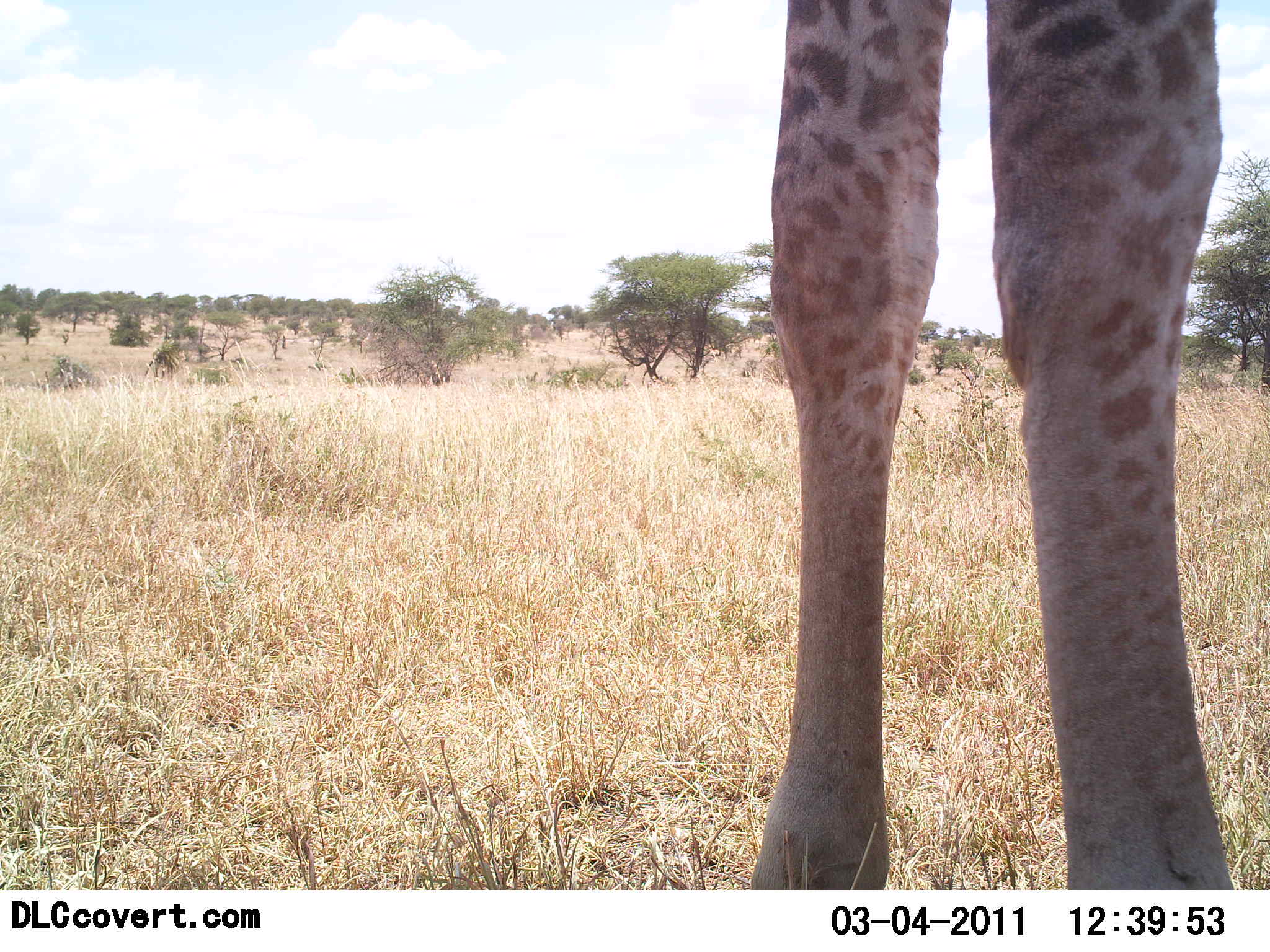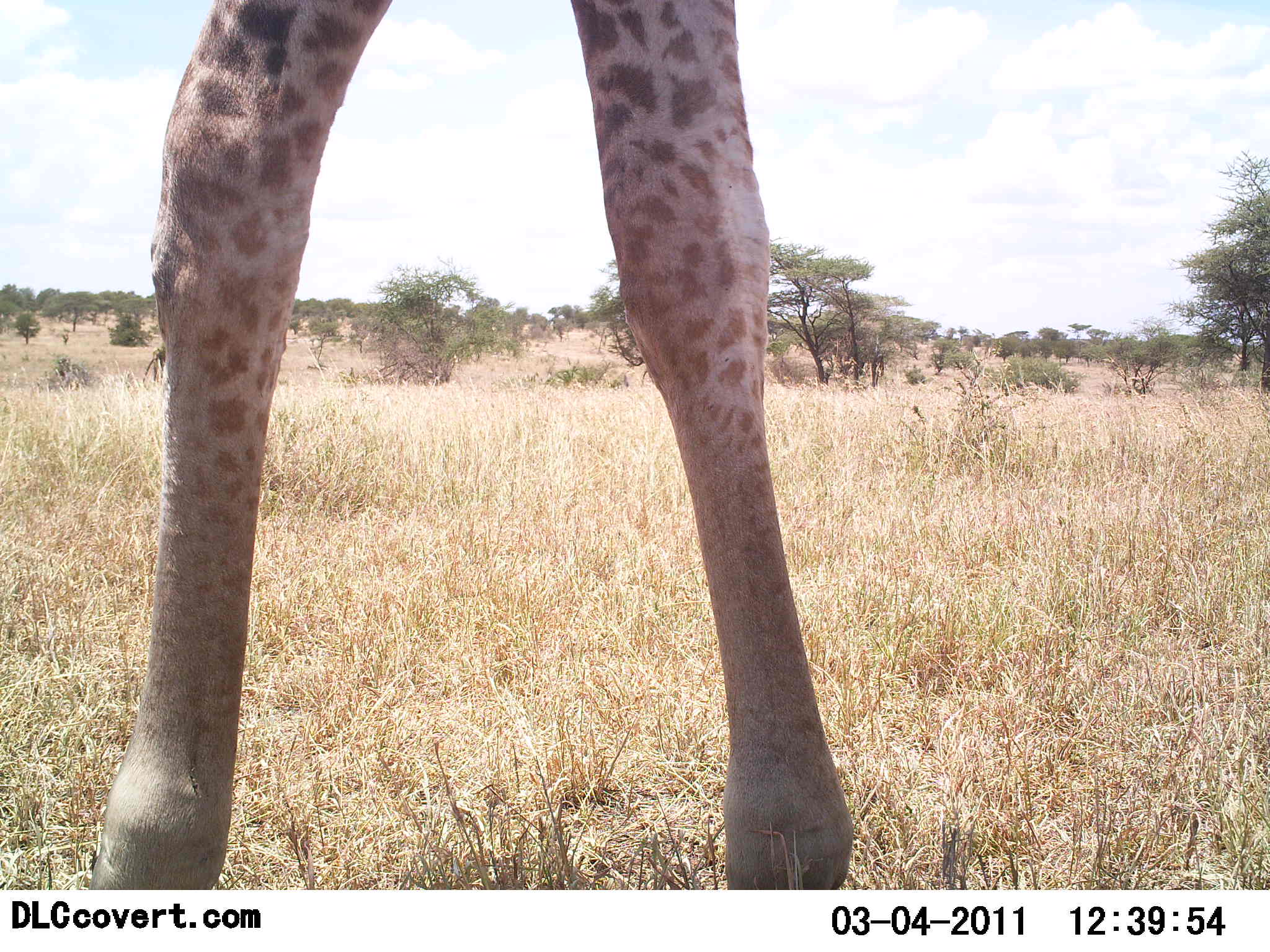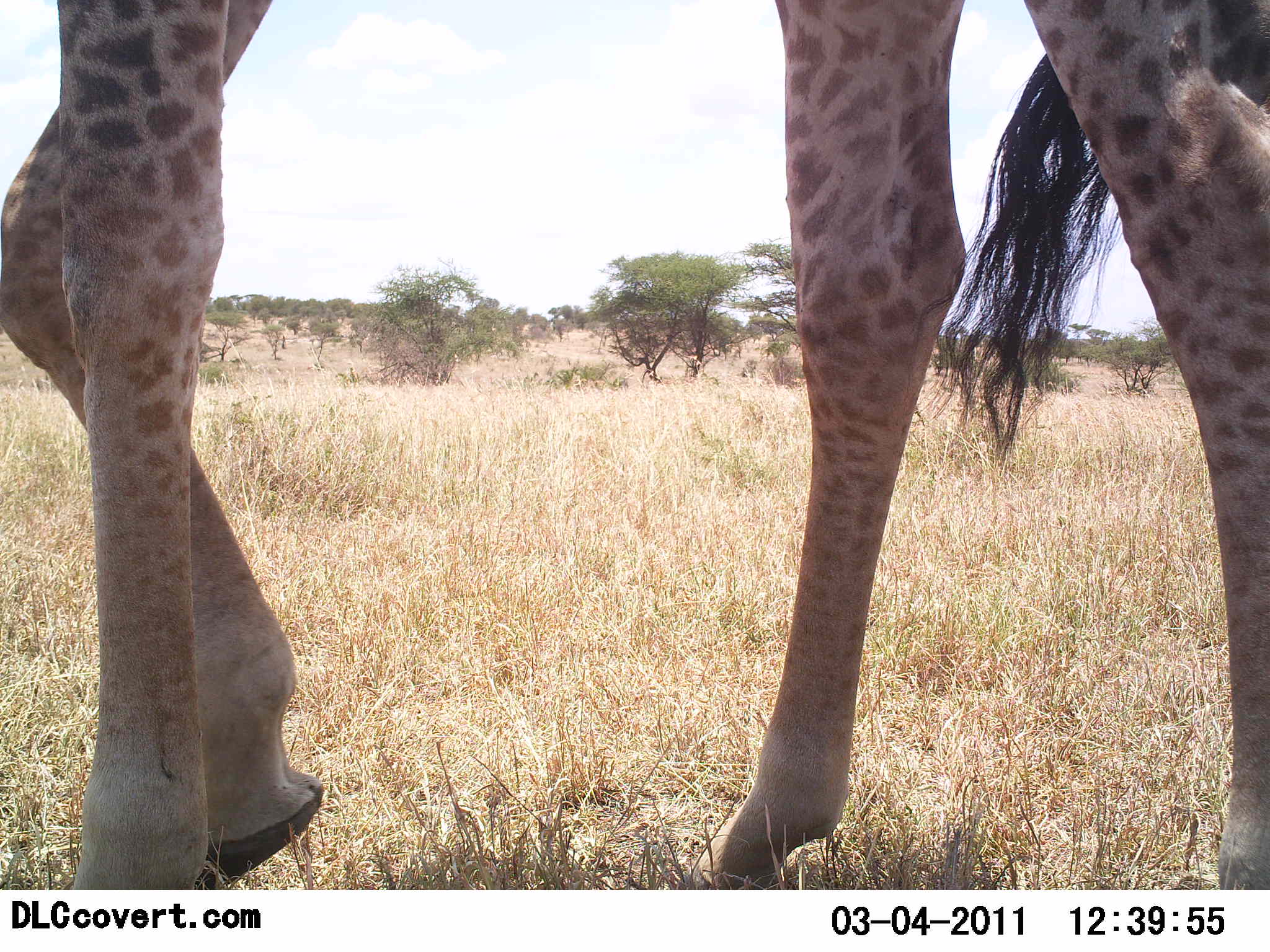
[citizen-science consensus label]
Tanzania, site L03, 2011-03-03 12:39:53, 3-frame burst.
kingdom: Animalia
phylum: Chordata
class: Mammalia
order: Artiodactyla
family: Giraffidae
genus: Giraffa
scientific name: Giraffa camelopardalis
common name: giraffe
Giraffe (Giraffa camelopardalis), count 1. Behavior (volunteer vote fractions): standing 27%, resting 0%, moving 73%, interacting 0%. Young present (vote fraction): 0%. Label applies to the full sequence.